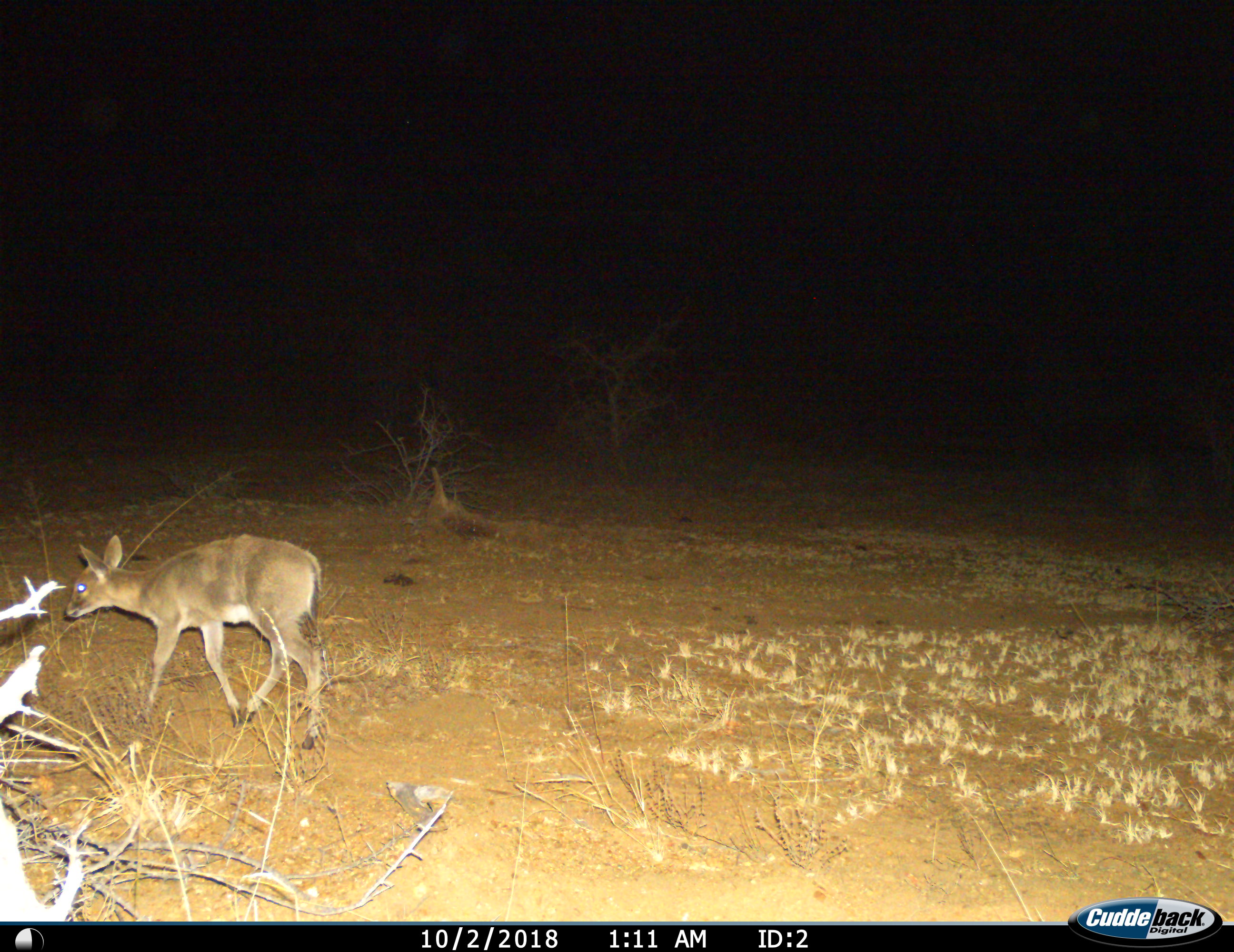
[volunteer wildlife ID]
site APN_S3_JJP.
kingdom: Animalia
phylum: Chordata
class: Mammalia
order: Artiodactyla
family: Bovidae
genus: Madoqua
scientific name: Madoqua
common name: dik-dik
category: dikdik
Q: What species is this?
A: Dikdik (dik-dik) (Madoqua).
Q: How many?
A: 1.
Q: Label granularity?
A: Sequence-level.